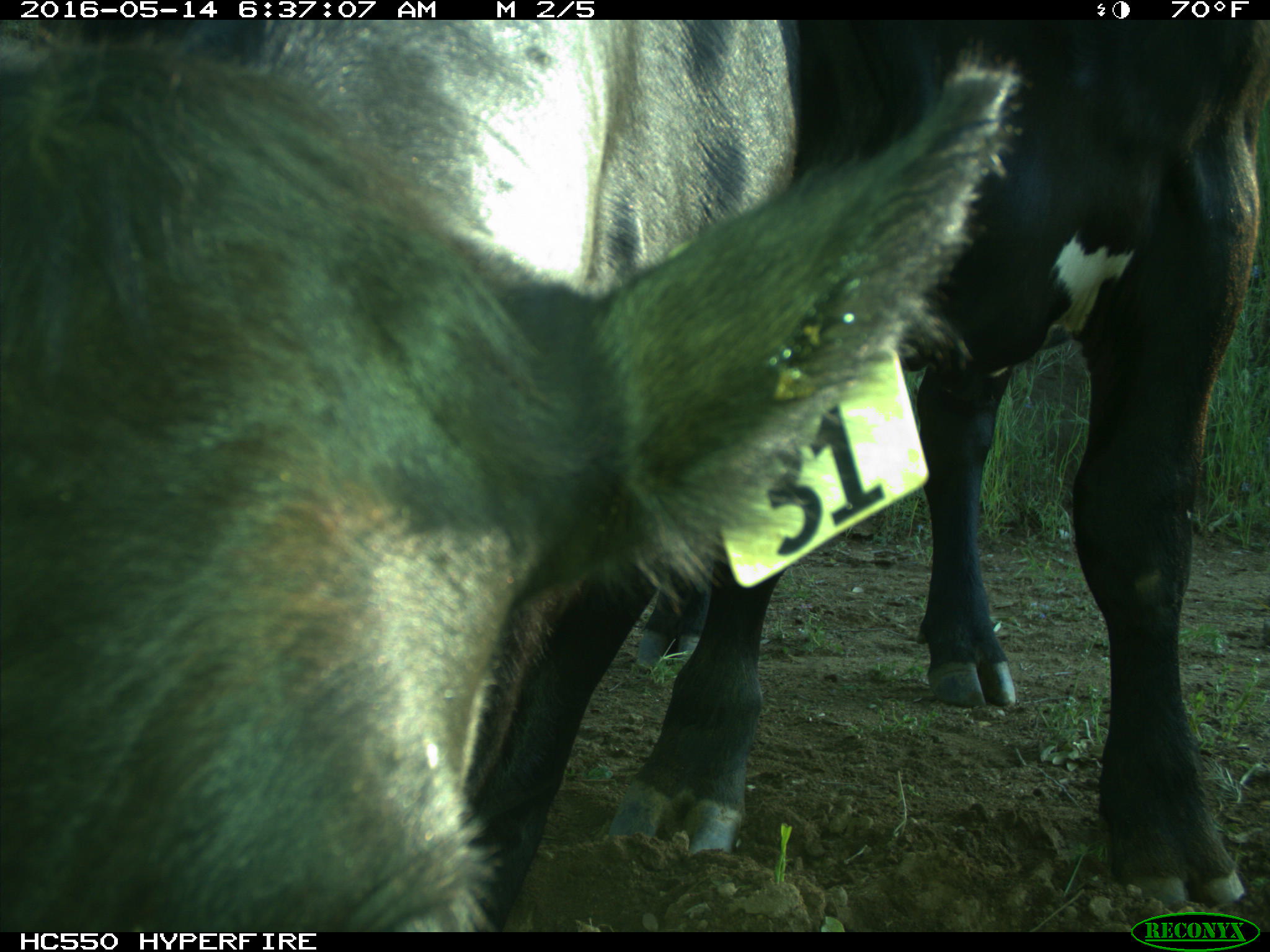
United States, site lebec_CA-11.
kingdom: Animalia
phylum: Chordata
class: Mammalia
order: Artiodactyla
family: Bovidae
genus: Bos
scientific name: Bos taurus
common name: domestic cow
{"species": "Bos taurus (domestic cow)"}